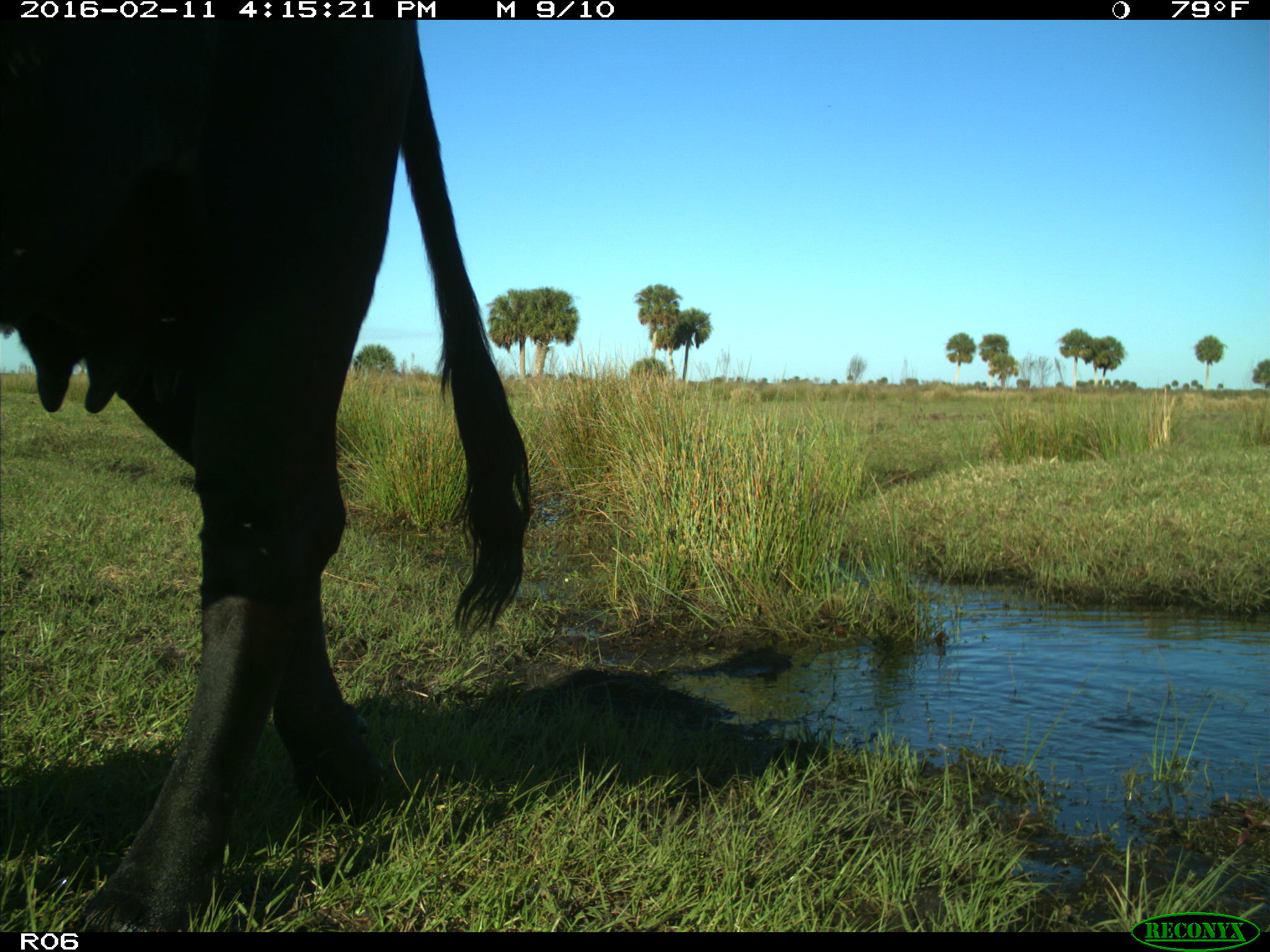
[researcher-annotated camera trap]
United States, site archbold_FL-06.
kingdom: Animalia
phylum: Chordata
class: Mammalia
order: Artiodactyla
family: Bovidae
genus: Bos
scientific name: Bos taurus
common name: domestic cow